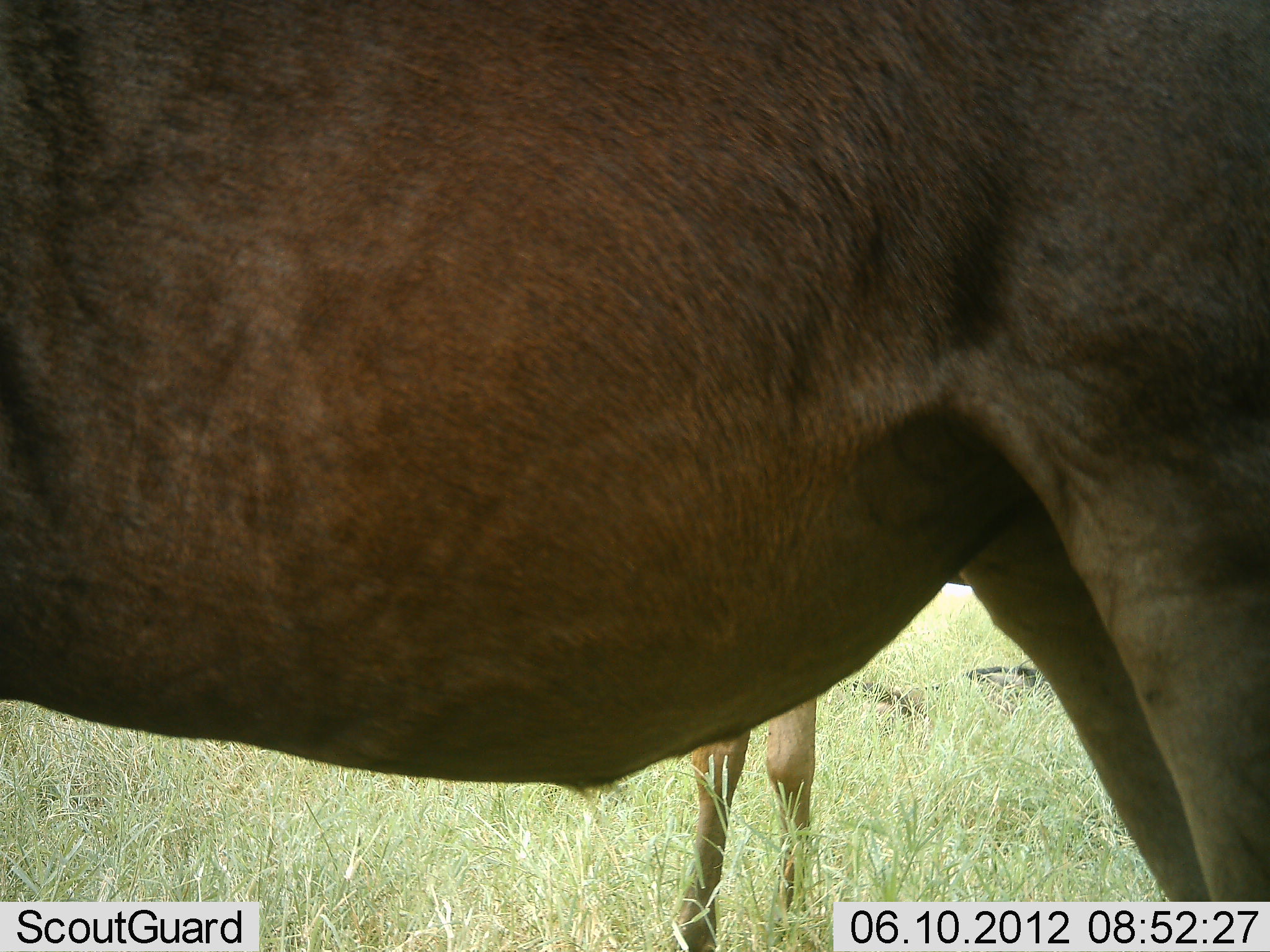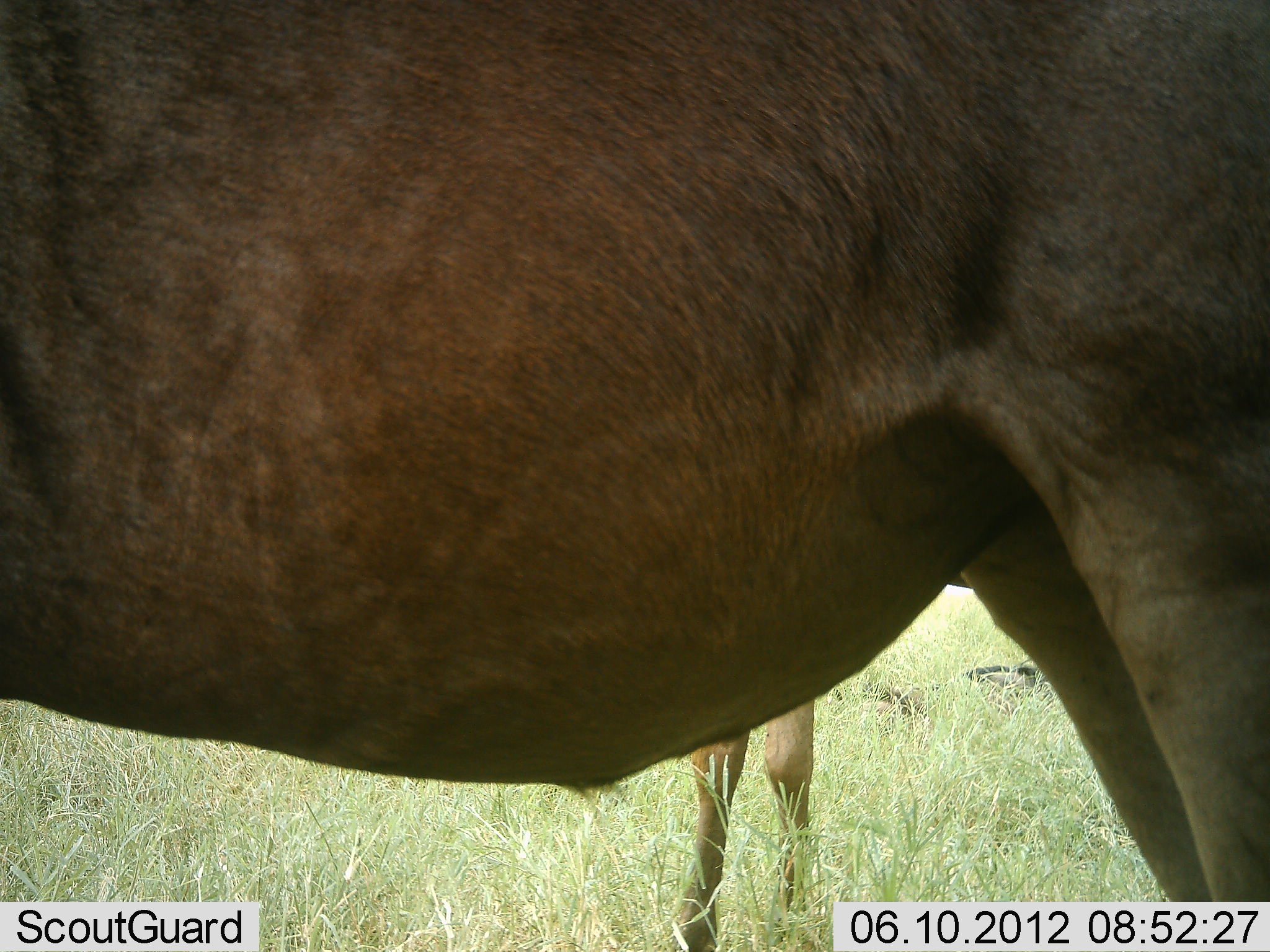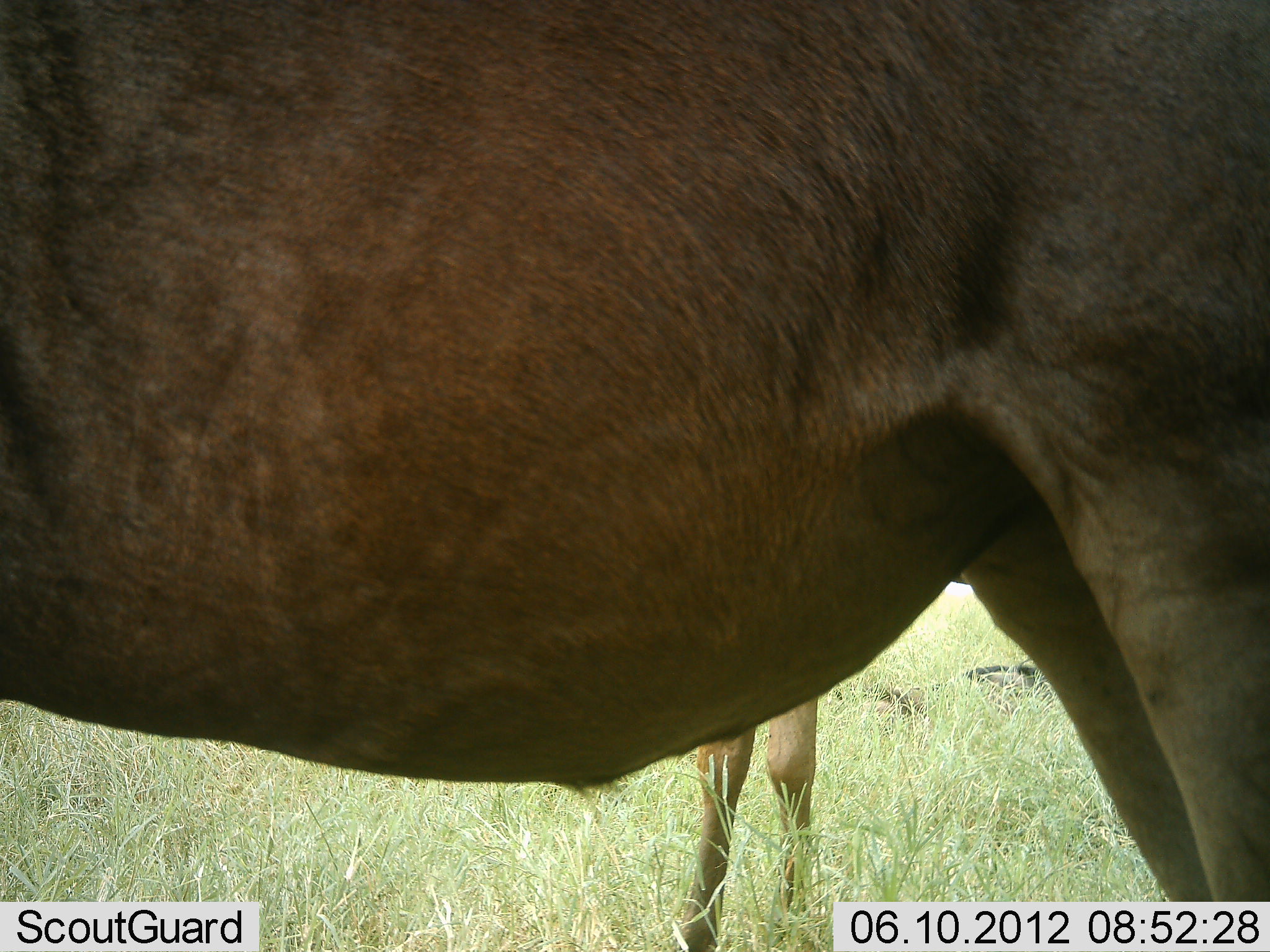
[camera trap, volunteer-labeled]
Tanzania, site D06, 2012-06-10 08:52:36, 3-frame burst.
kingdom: Animalia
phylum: Chordata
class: Mammalia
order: Artiodactyla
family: Bovidae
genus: Connochaetes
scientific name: Connochaetes taurinus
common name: blue wildebeest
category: wildebeest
Wildebeest (blue wildebeest) (Connochaetes taurinus), count 2. Behavior (volunteer vote fractions): standing 100%, resting 20%, moving 10%, interacting 0%. Young present (vote fraction): 20%. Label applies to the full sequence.